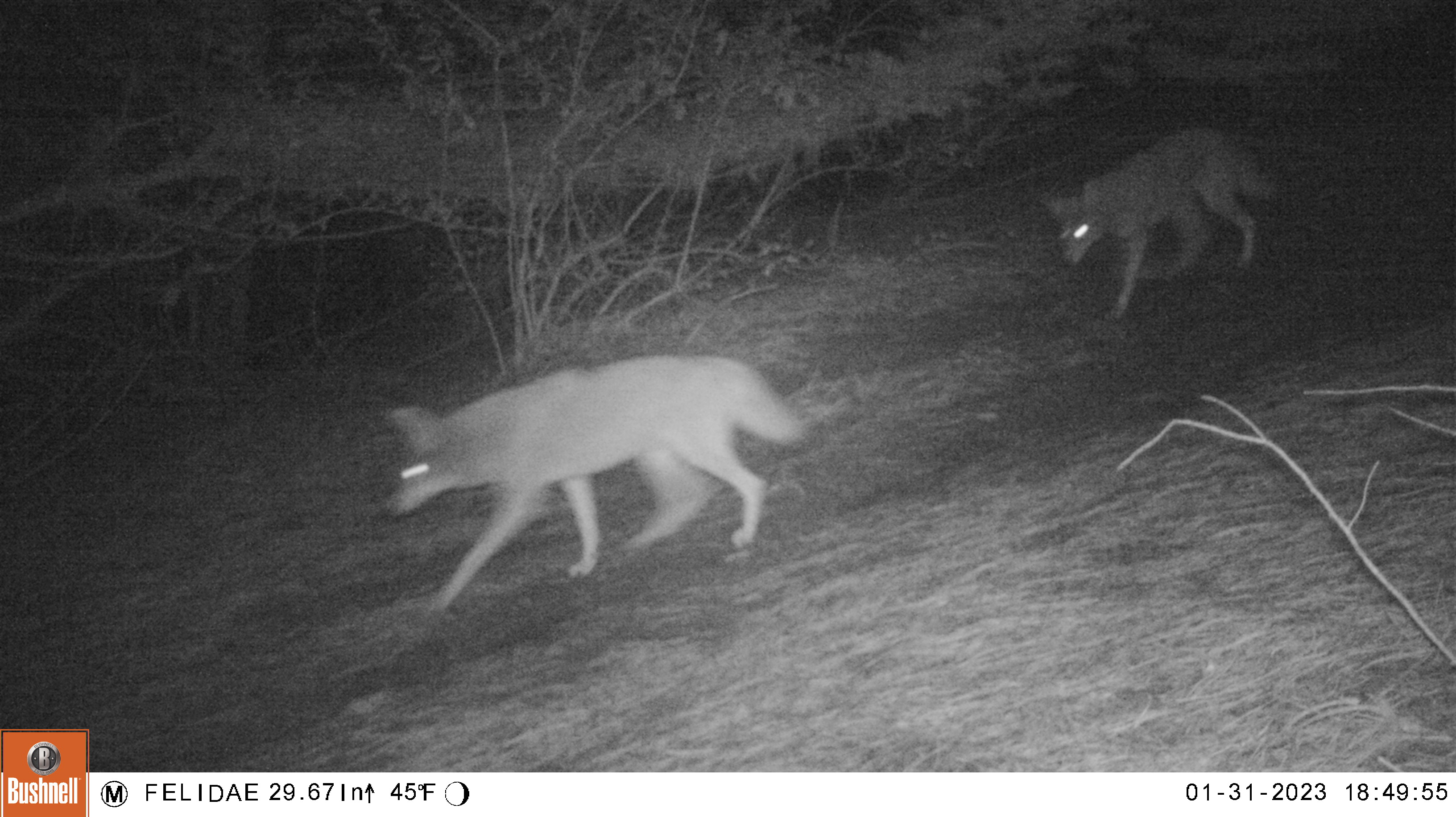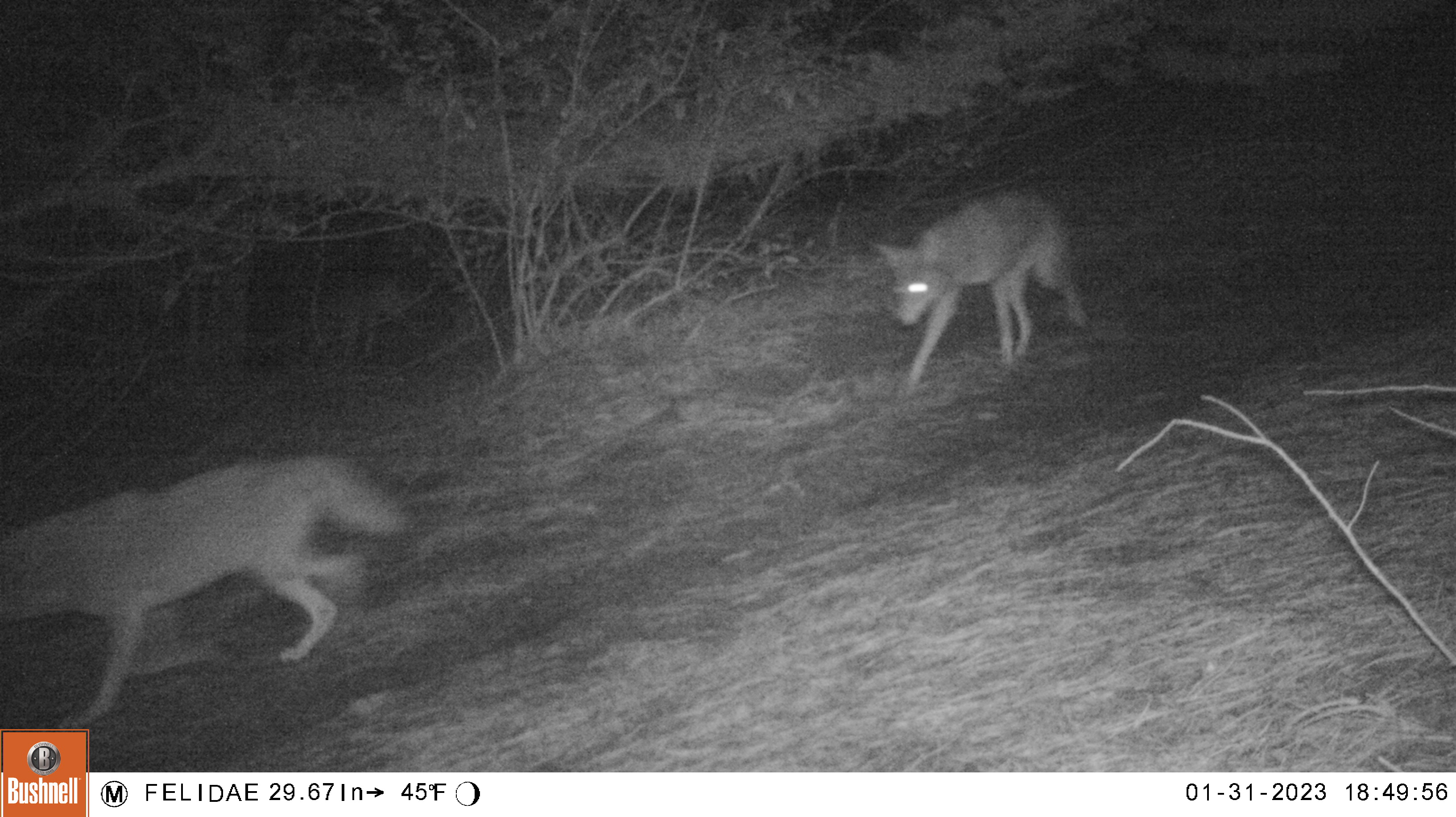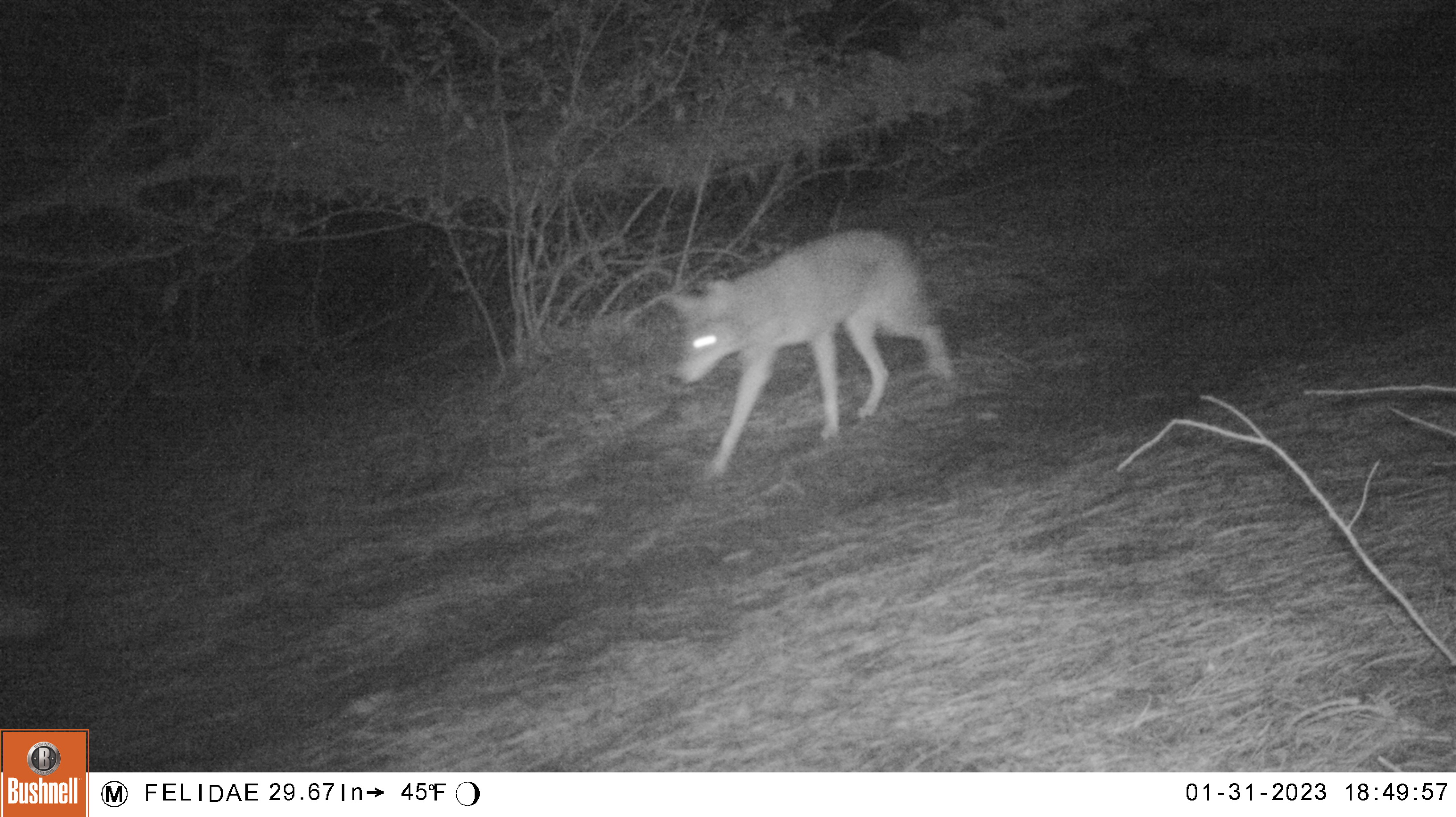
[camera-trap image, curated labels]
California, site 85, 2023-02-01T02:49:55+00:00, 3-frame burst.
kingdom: Animalia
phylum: Chordata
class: Mammalia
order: Carnivora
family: Canidae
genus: Canis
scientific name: Canis latrans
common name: coyote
Coyote (Canis latrans).